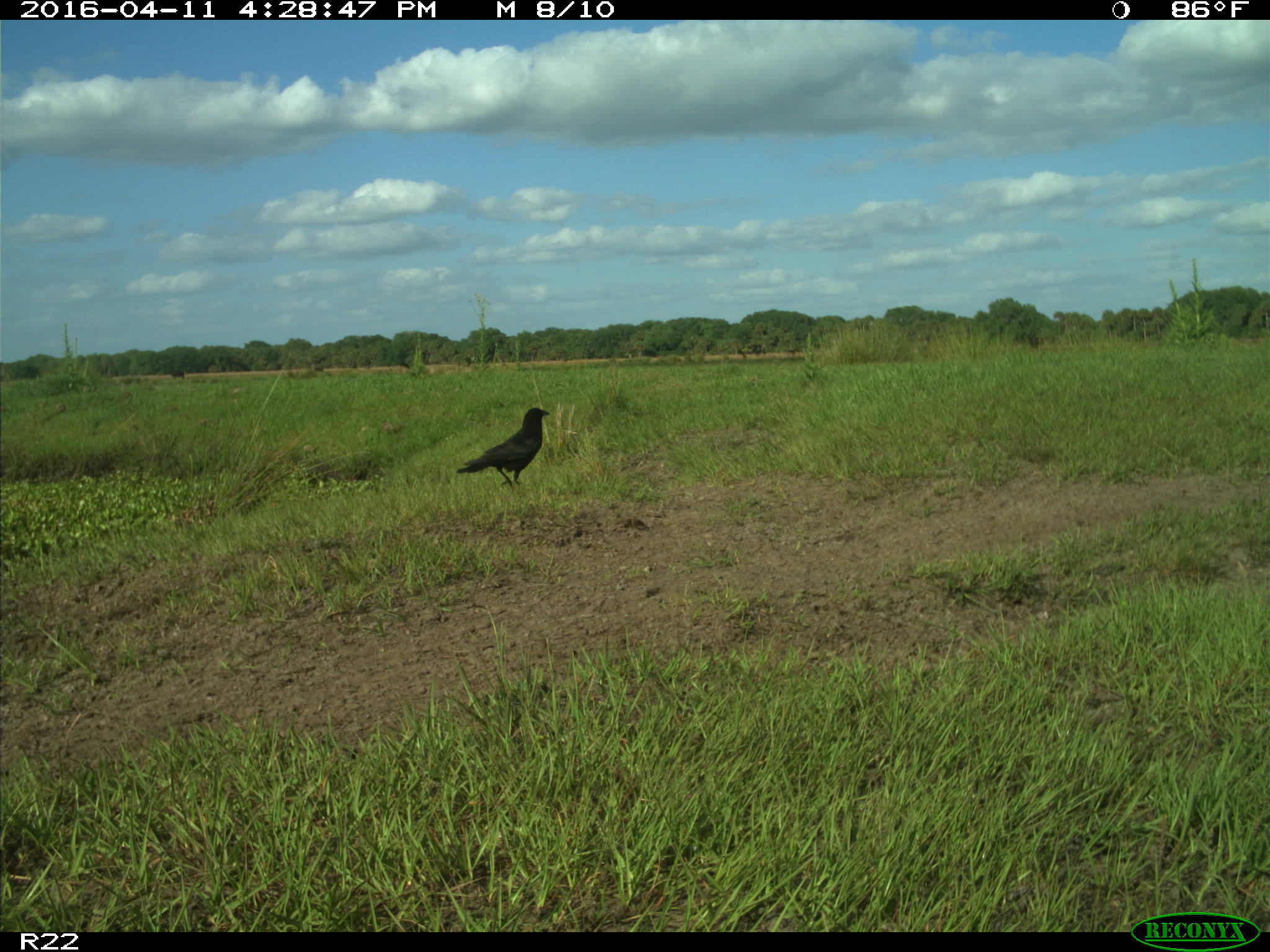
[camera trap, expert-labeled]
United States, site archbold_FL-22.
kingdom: Animalia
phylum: Chordata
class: Aves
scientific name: Aves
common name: birds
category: unidentified bird